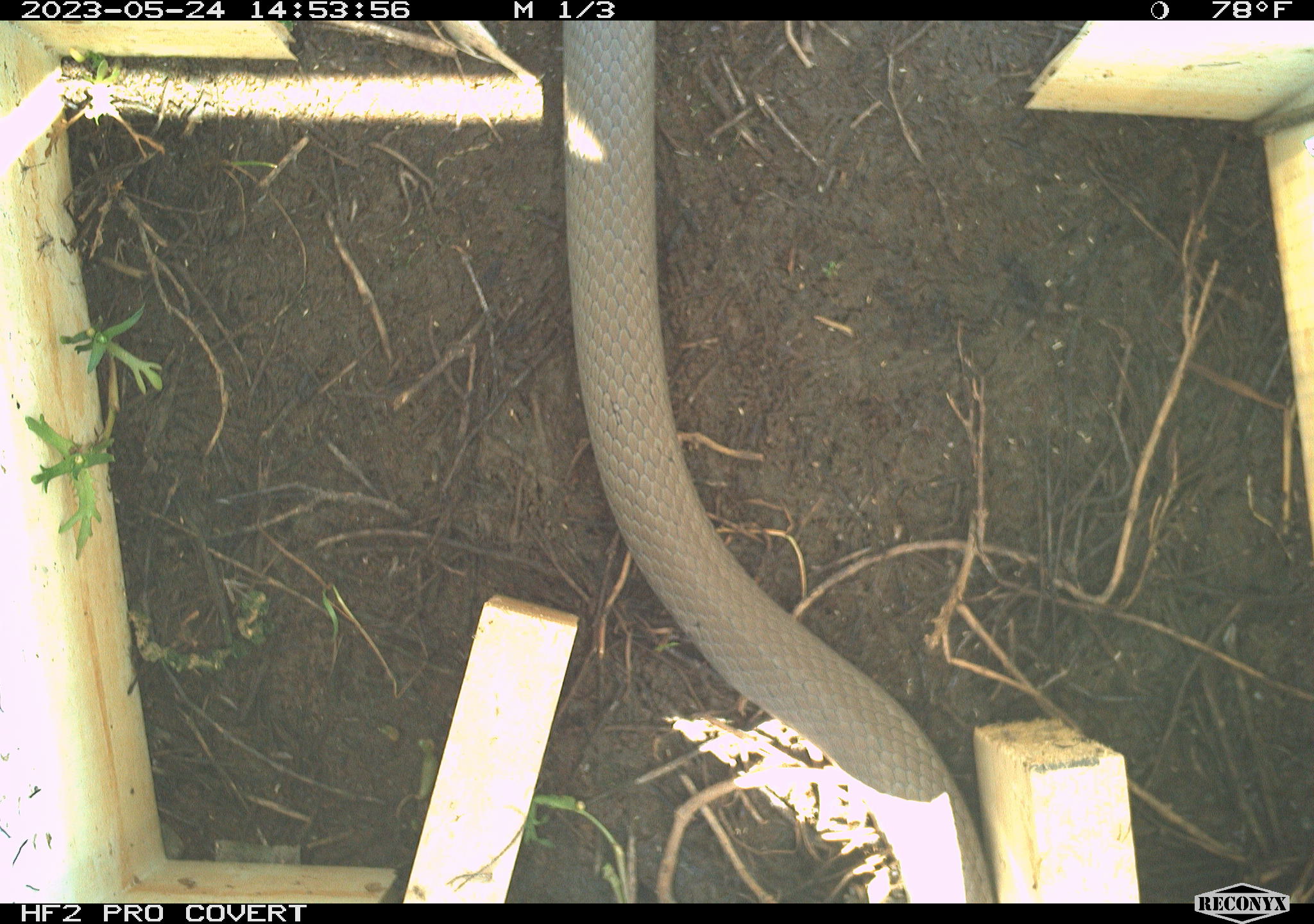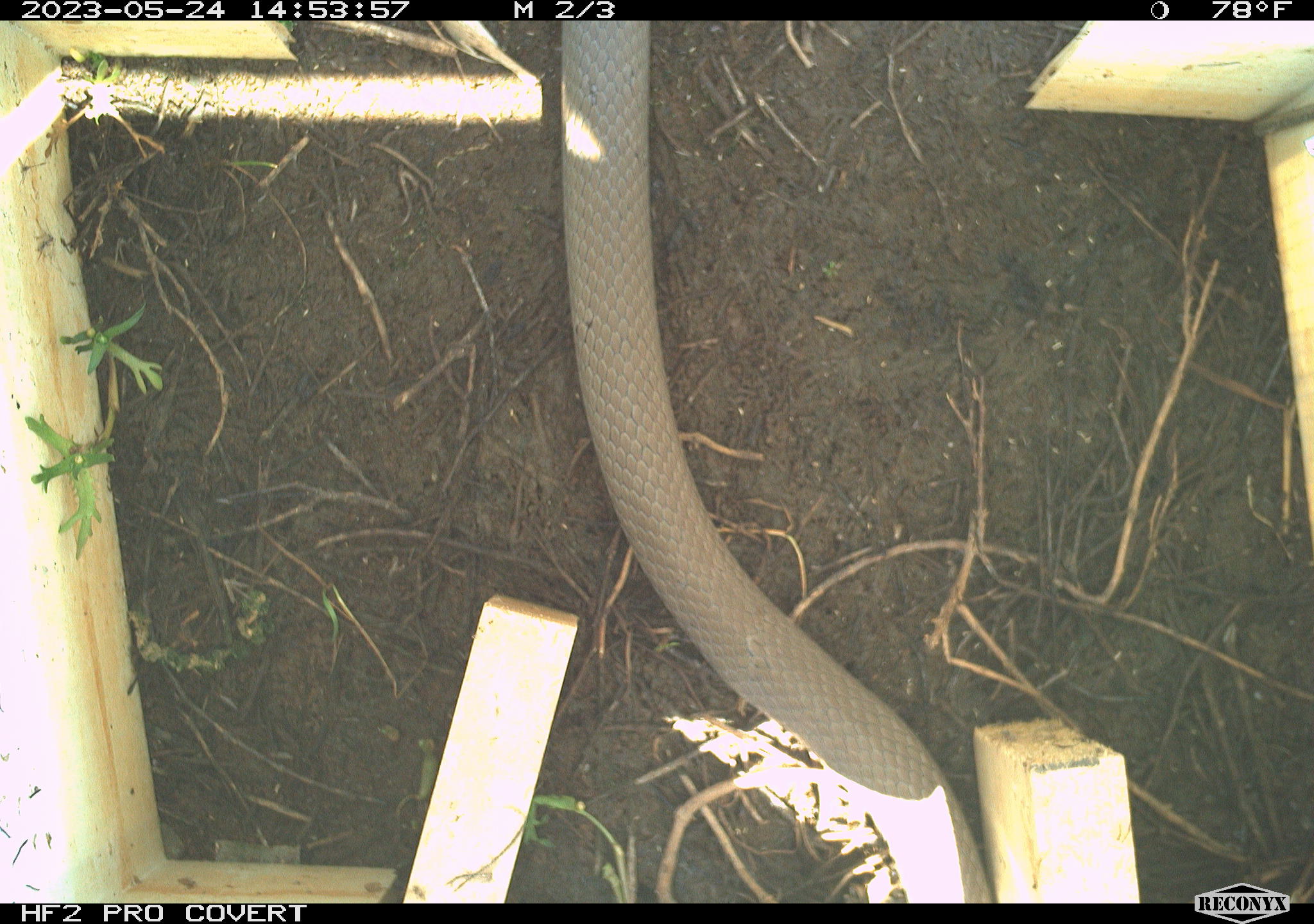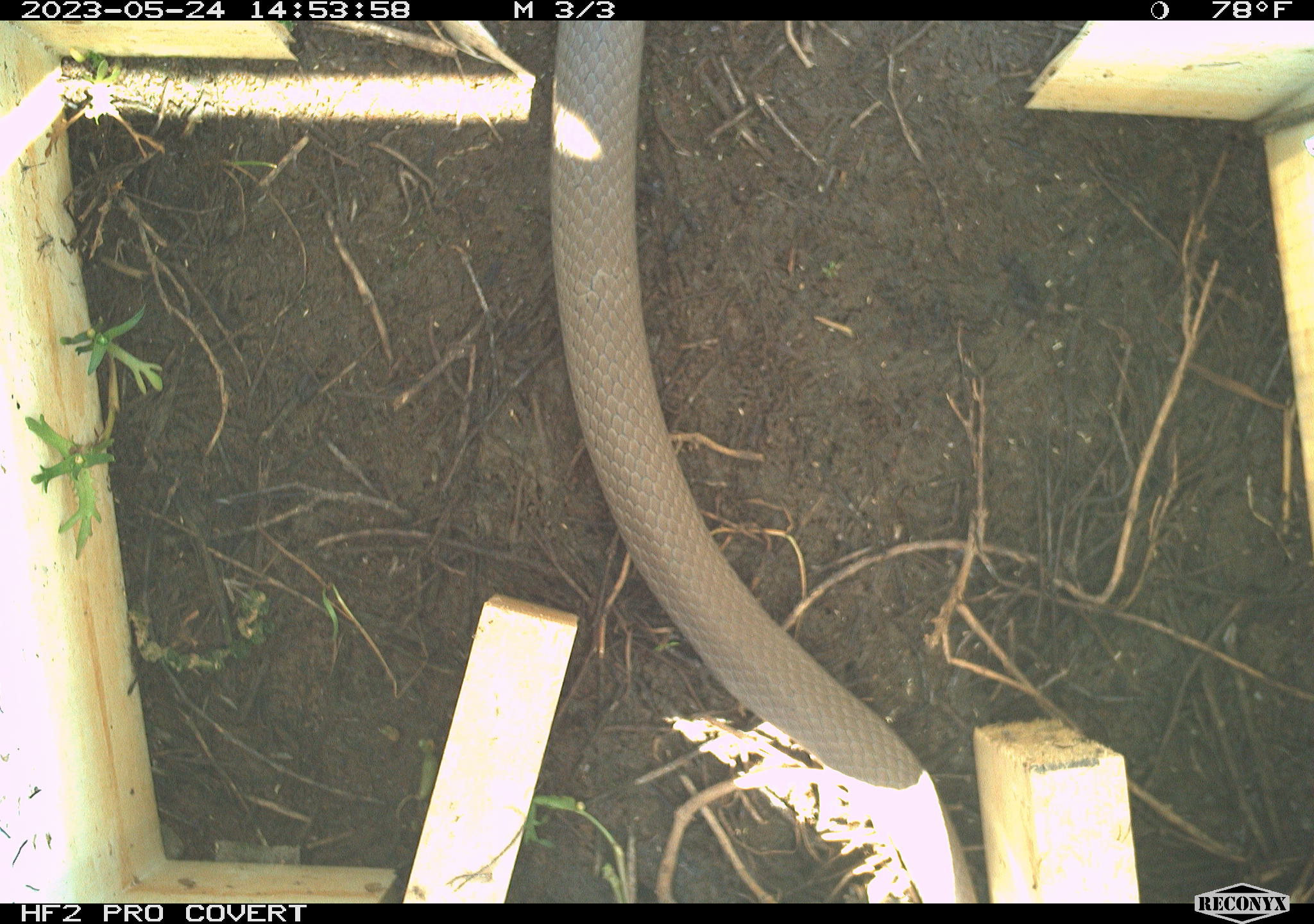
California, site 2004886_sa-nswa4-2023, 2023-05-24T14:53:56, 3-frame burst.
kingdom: Animalia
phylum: Chordata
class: Reptilia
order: Squamata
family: Colubridae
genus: Coluber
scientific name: Coluber constrictor mormon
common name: western yellow-bellied racer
Western yellow-bellied racer (Coluber constrictor mormon).